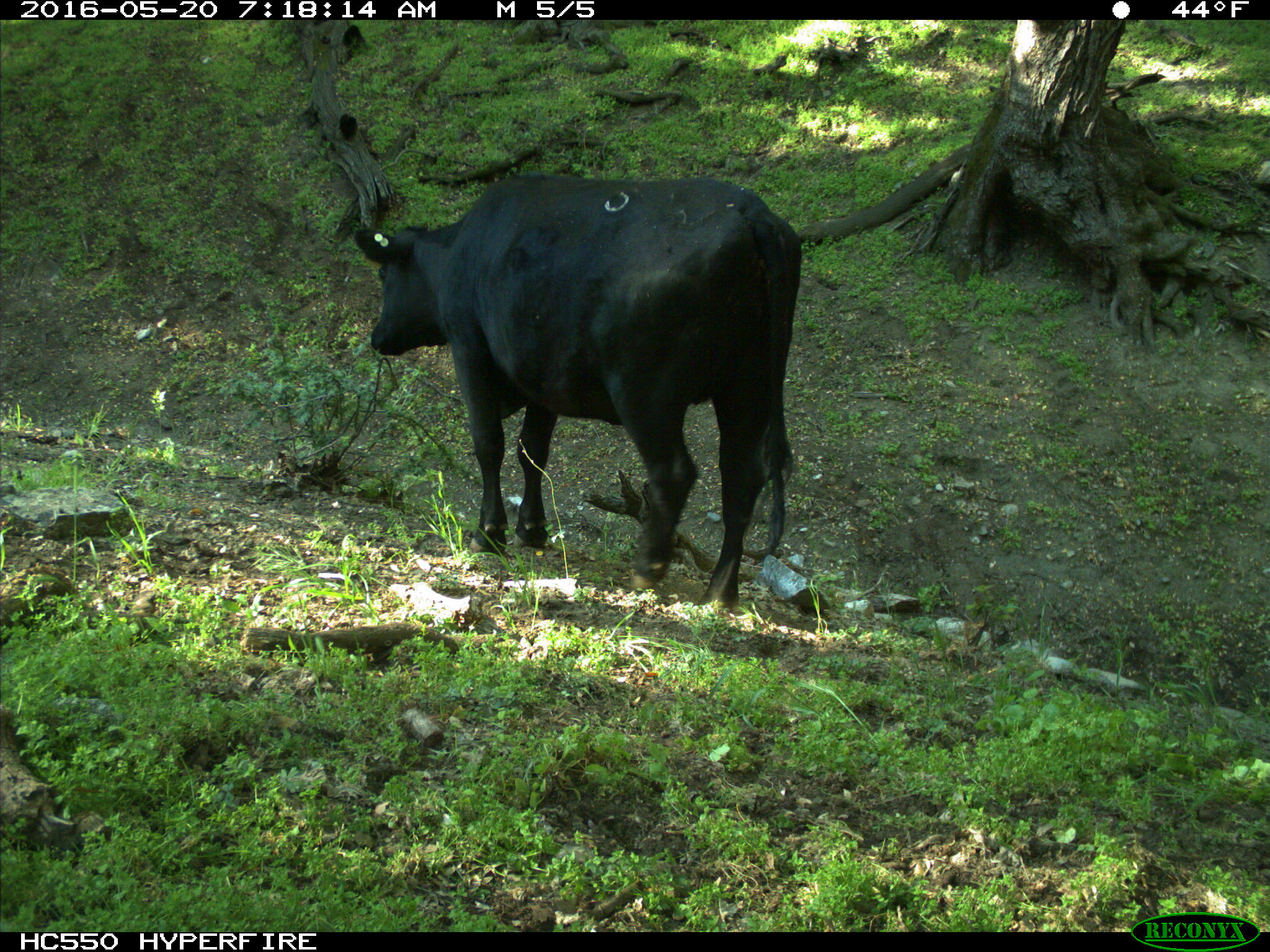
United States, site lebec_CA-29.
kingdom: Animalia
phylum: Chordata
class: Mammalia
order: Artiodactyla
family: Bovidae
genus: Bos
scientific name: Bos taurus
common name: domestic cow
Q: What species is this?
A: Bos taurus (domestic cow).